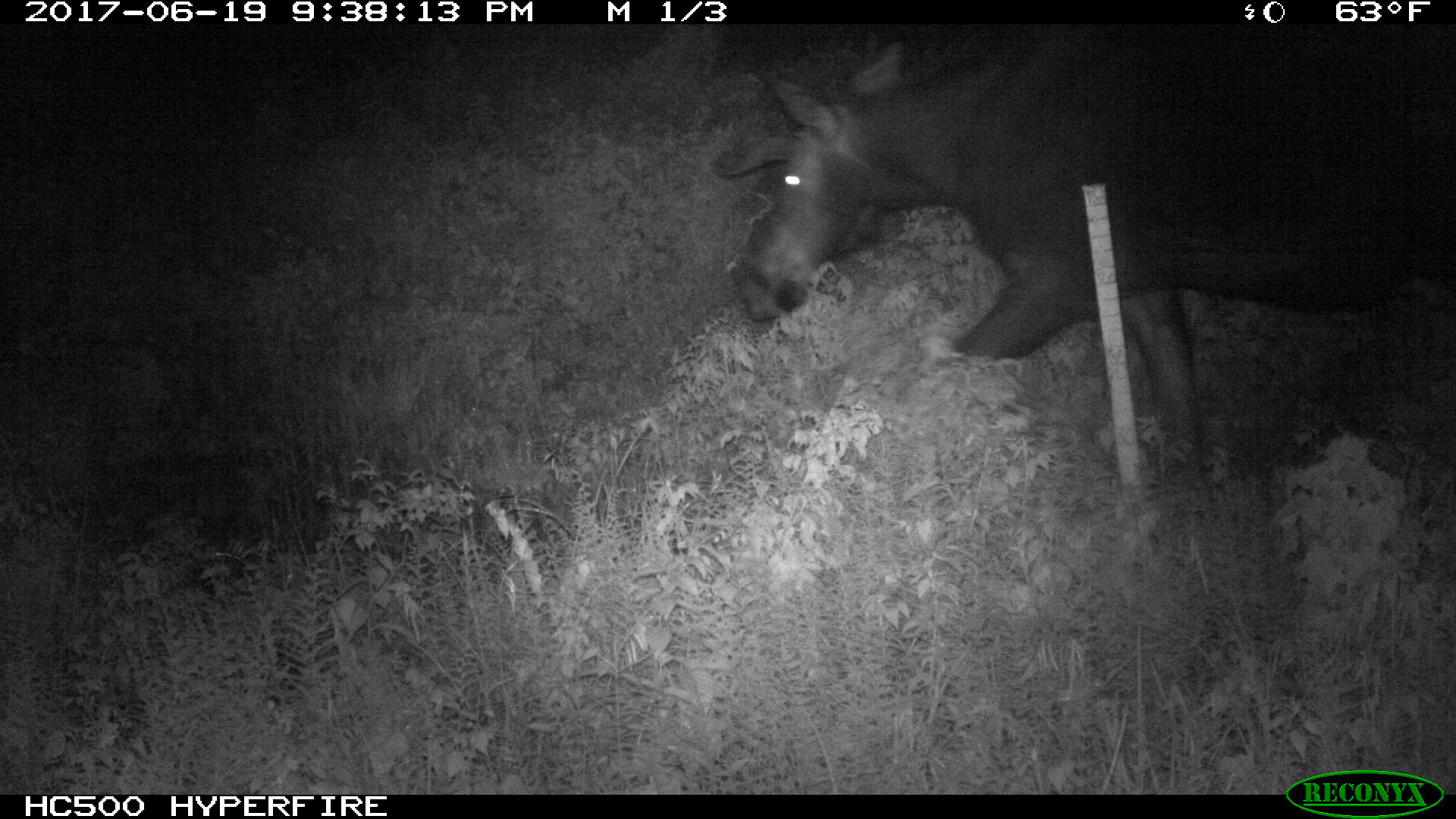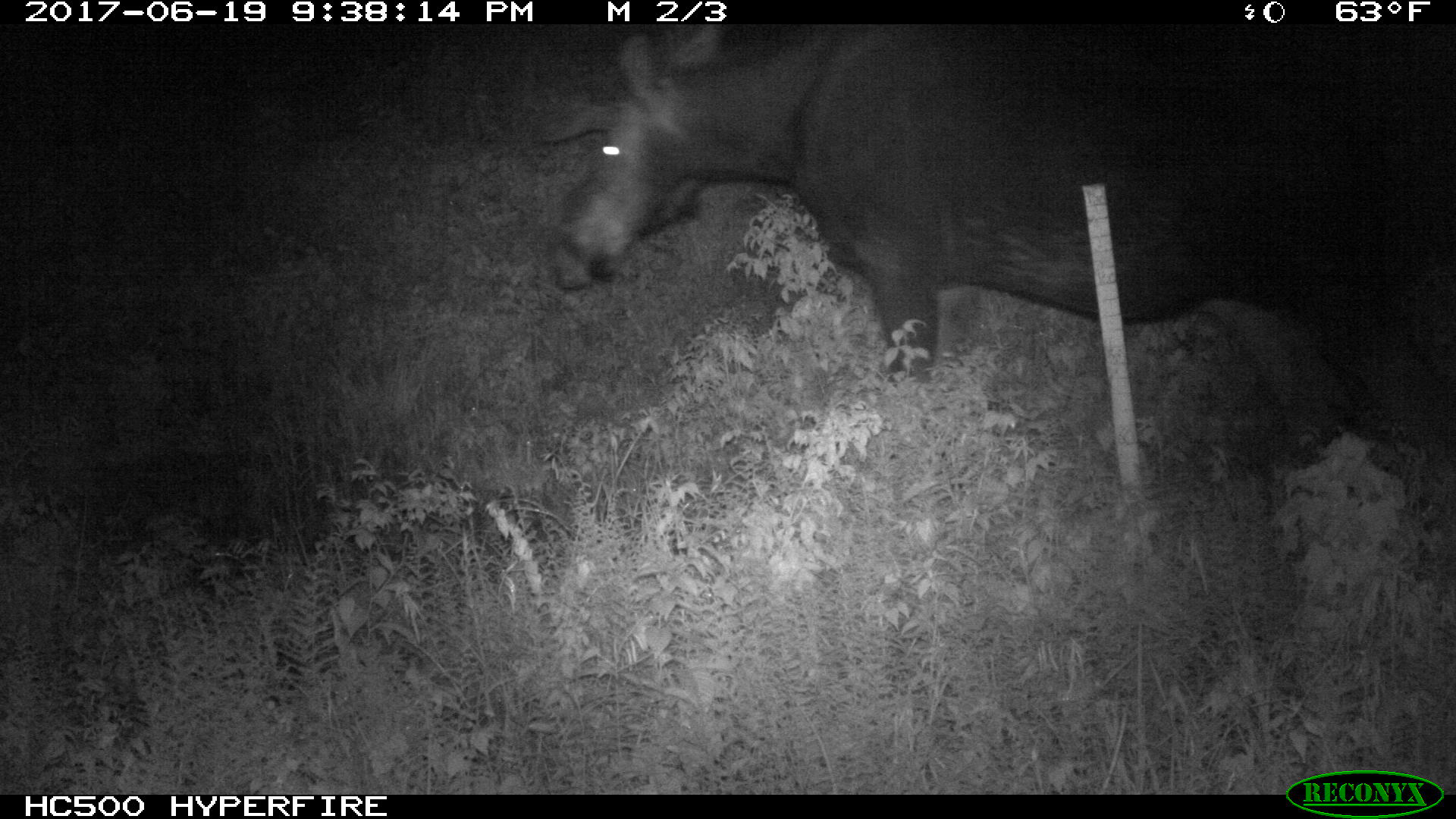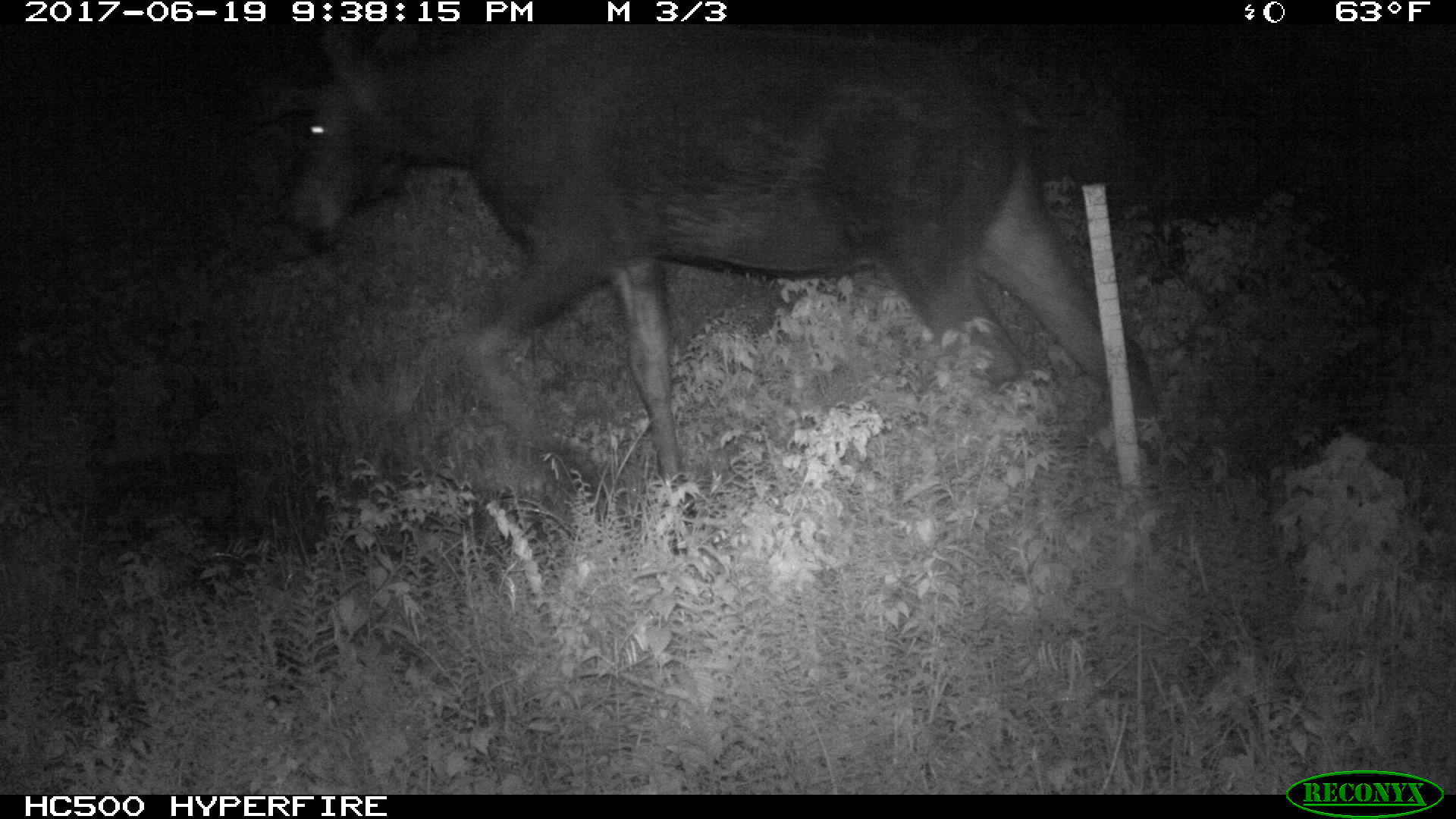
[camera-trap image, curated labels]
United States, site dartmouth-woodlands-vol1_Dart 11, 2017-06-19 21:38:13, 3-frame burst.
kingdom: Animalia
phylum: Chordata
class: Mammalia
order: Artiodactyla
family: Cervidae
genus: Alces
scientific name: Alces alces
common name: moose